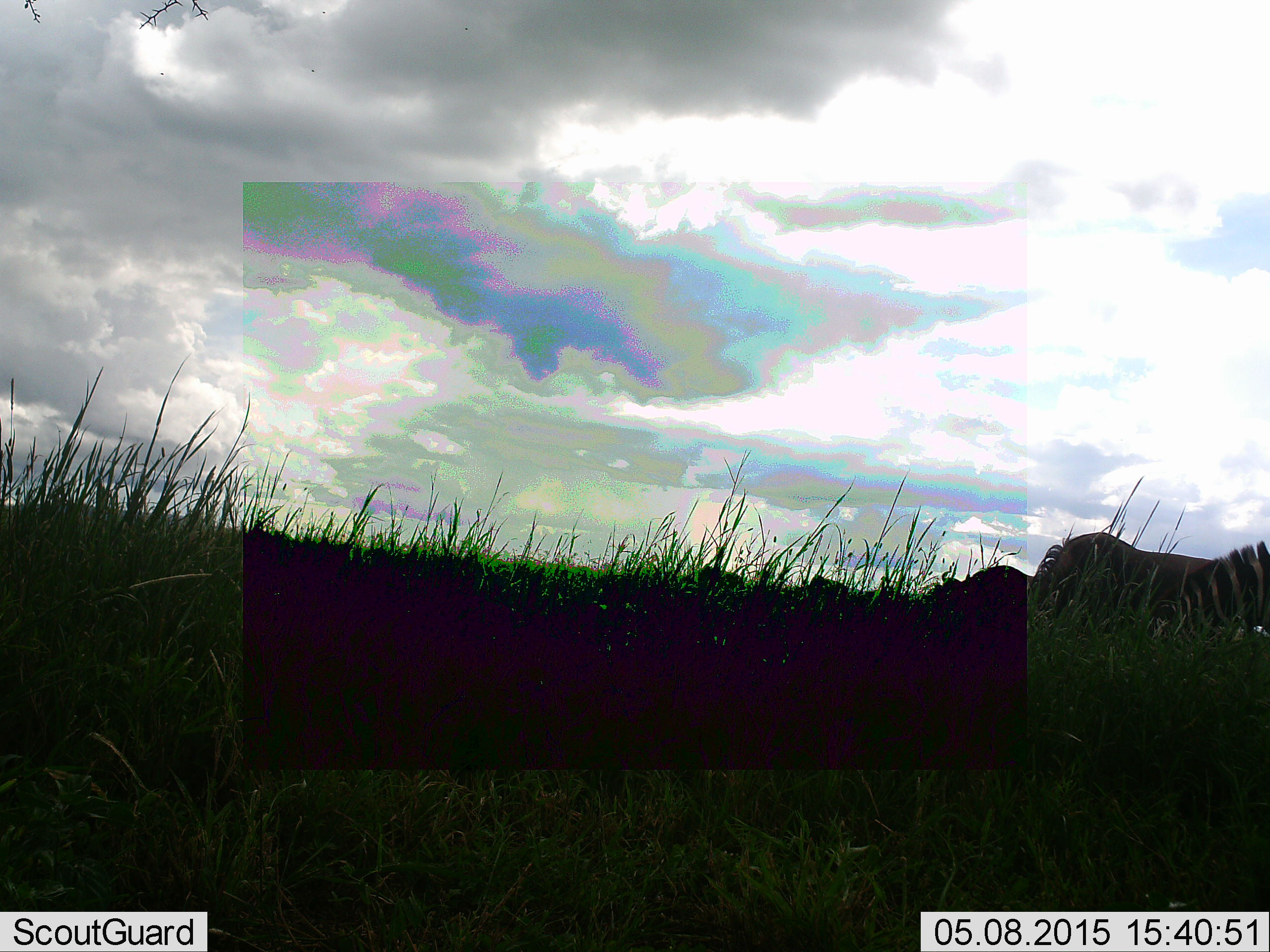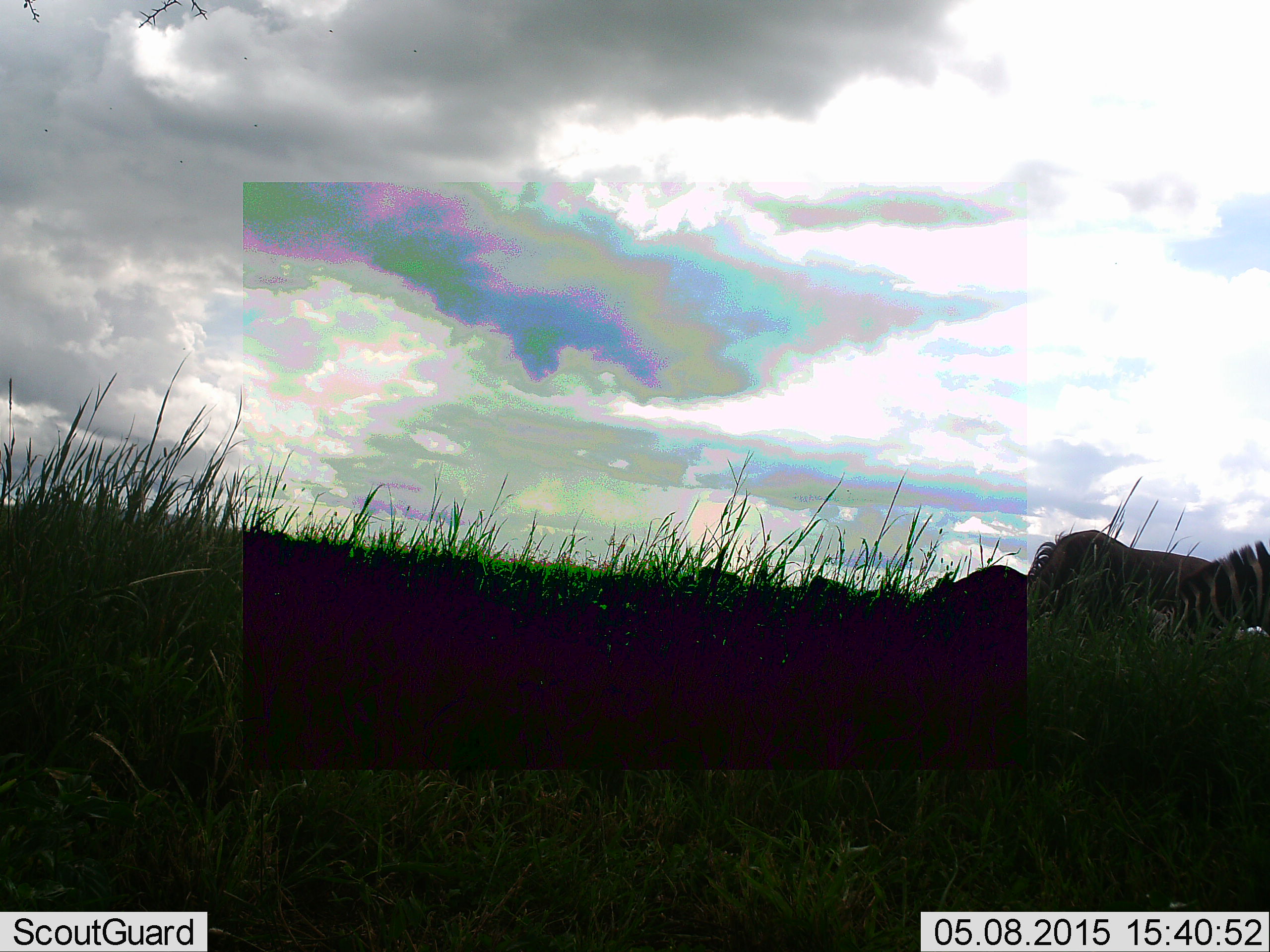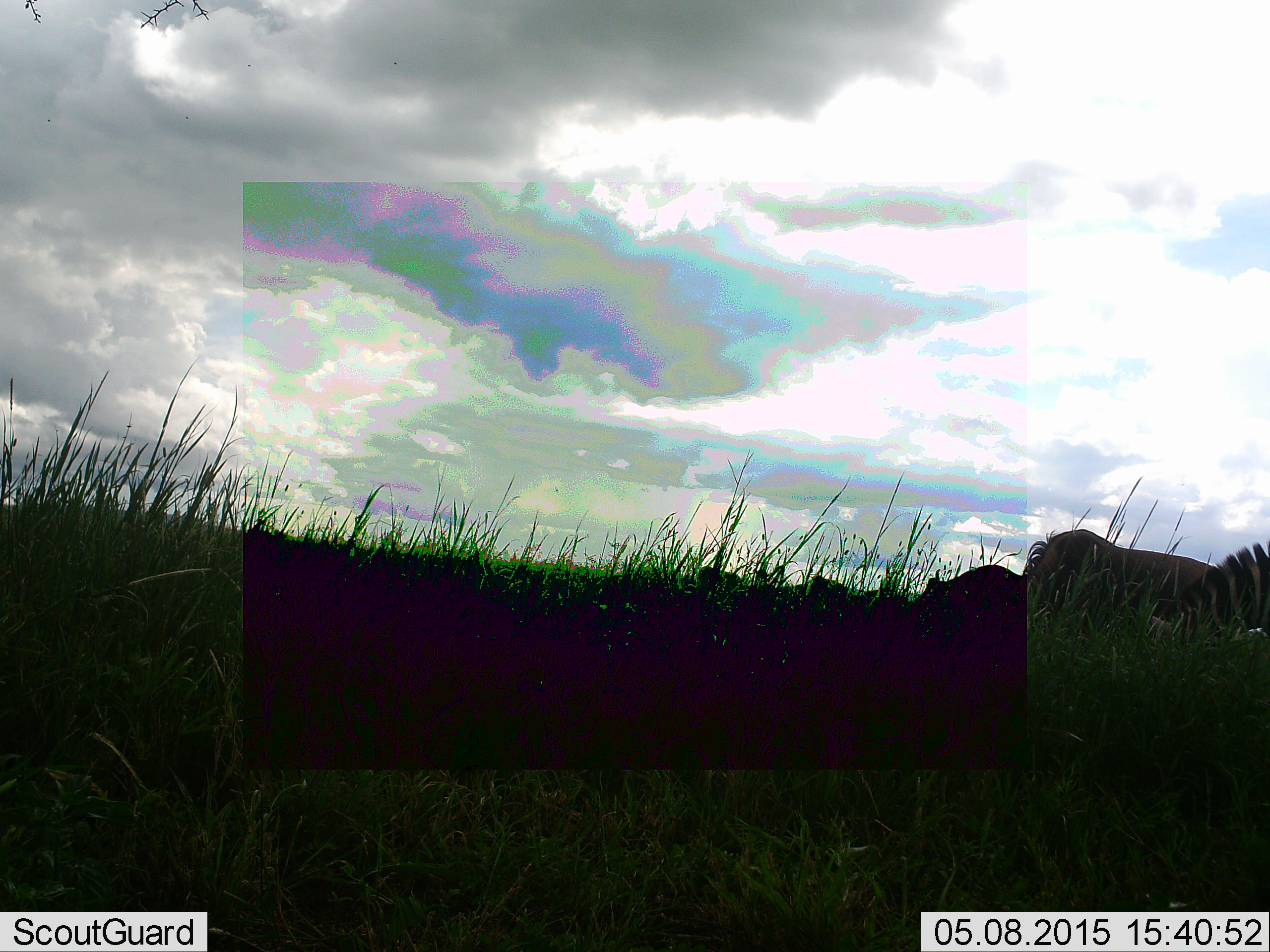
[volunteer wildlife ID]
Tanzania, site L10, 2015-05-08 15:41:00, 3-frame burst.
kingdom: Animalia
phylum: Chordata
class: Mammalia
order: Artiodactyla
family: Bovidae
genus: Connochaetes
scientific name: Connochaetes taurinus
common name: blue wildebeest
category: wildebeest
Wildebeest (blue wildebeest) (Connochaetes taurinus), count 4. Behavior (volunteer vote fractions): standing 62%, resting 0%, moving 0%, interacting 0%. Young present (vote fraction): 0%. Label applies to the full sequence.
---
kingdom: Animalia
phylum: Chordata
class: Mammalia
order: Perissodactyla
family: Equidae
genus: Equus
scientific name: Equus quagga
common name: plains zebra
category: zebra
Zebra (plains zebra) (Equus quagga), count 1. Behavior (volunteer vote fractions): standing 46%, resting 0%, moving 8%, interacting 0%. Young present (vote fraction): 0%. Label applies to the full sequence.